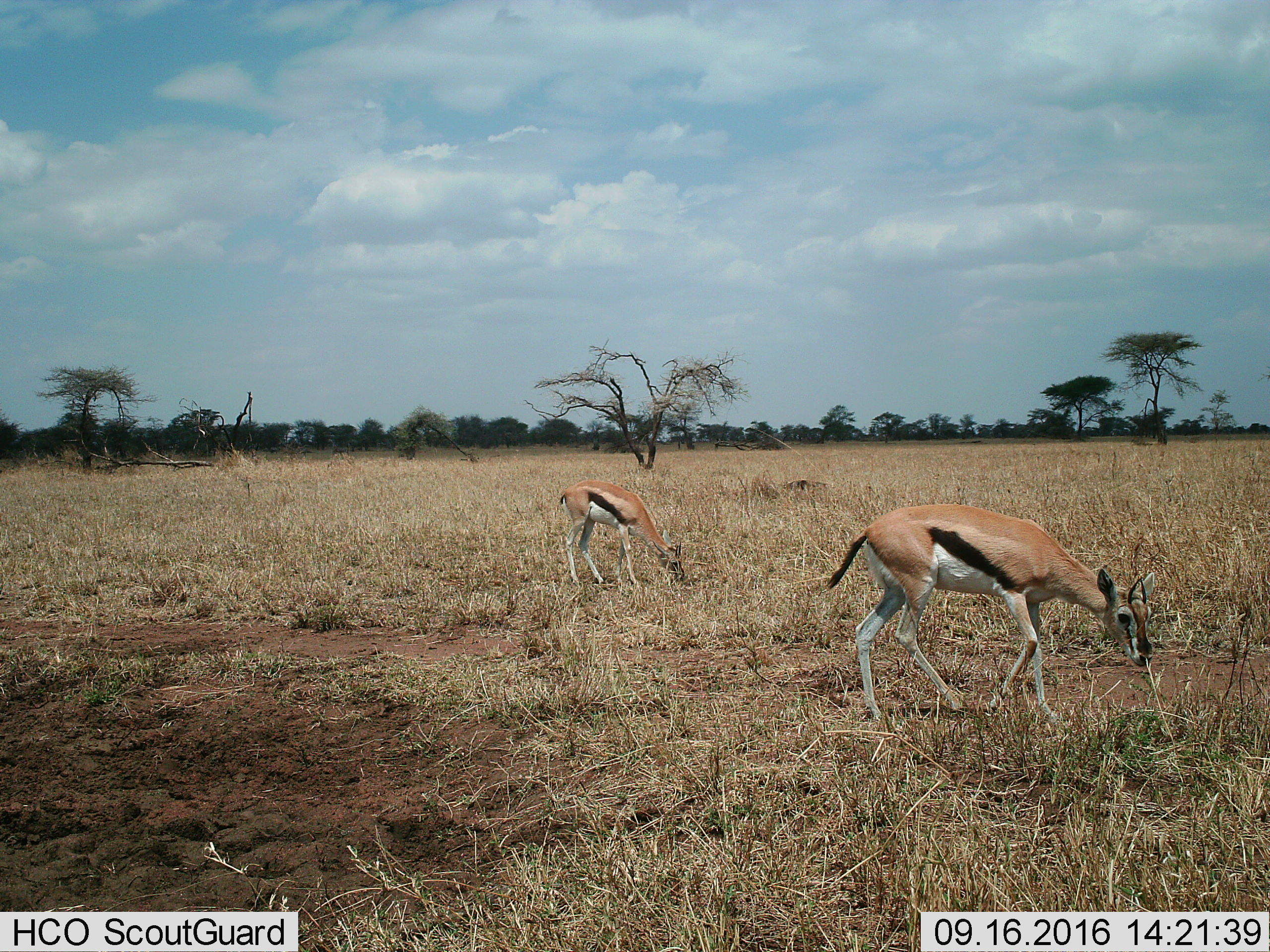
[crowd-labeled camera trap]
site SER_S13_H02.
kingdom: Animalia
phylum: Chordata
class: Mammalia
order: Artiodactyla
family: Bovidae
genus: Eudorcas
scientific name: Eudorcas thomsonii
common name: thomson's gazelle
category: gazellethomsons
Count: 2.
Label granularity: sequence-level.